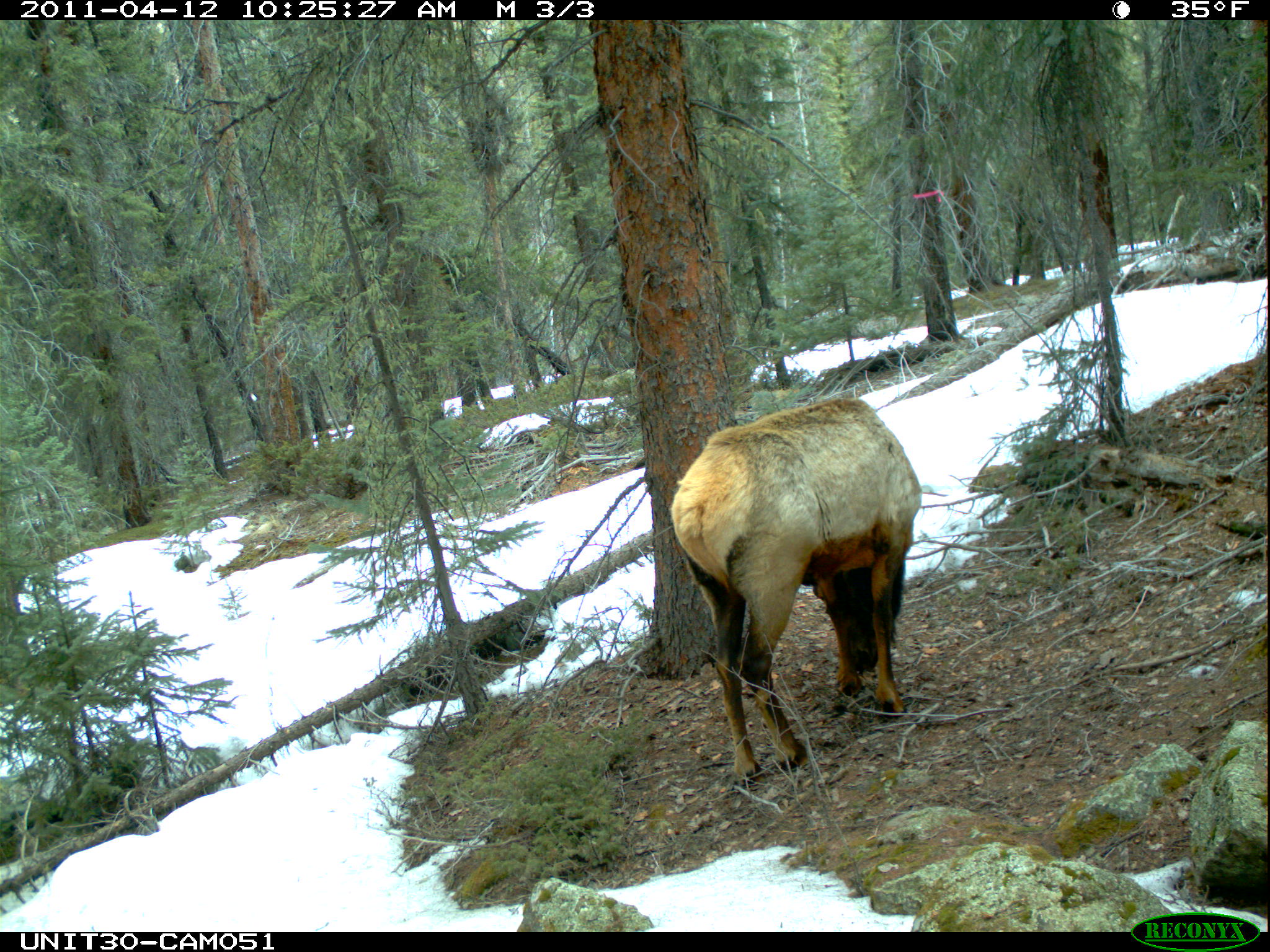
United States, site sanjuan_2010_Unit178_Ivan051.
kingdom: Animalia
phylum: Chordata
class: Mammalia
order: Artiodactyla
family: Cervidae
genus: Cervus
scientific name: Cervus elaphus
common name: red deer